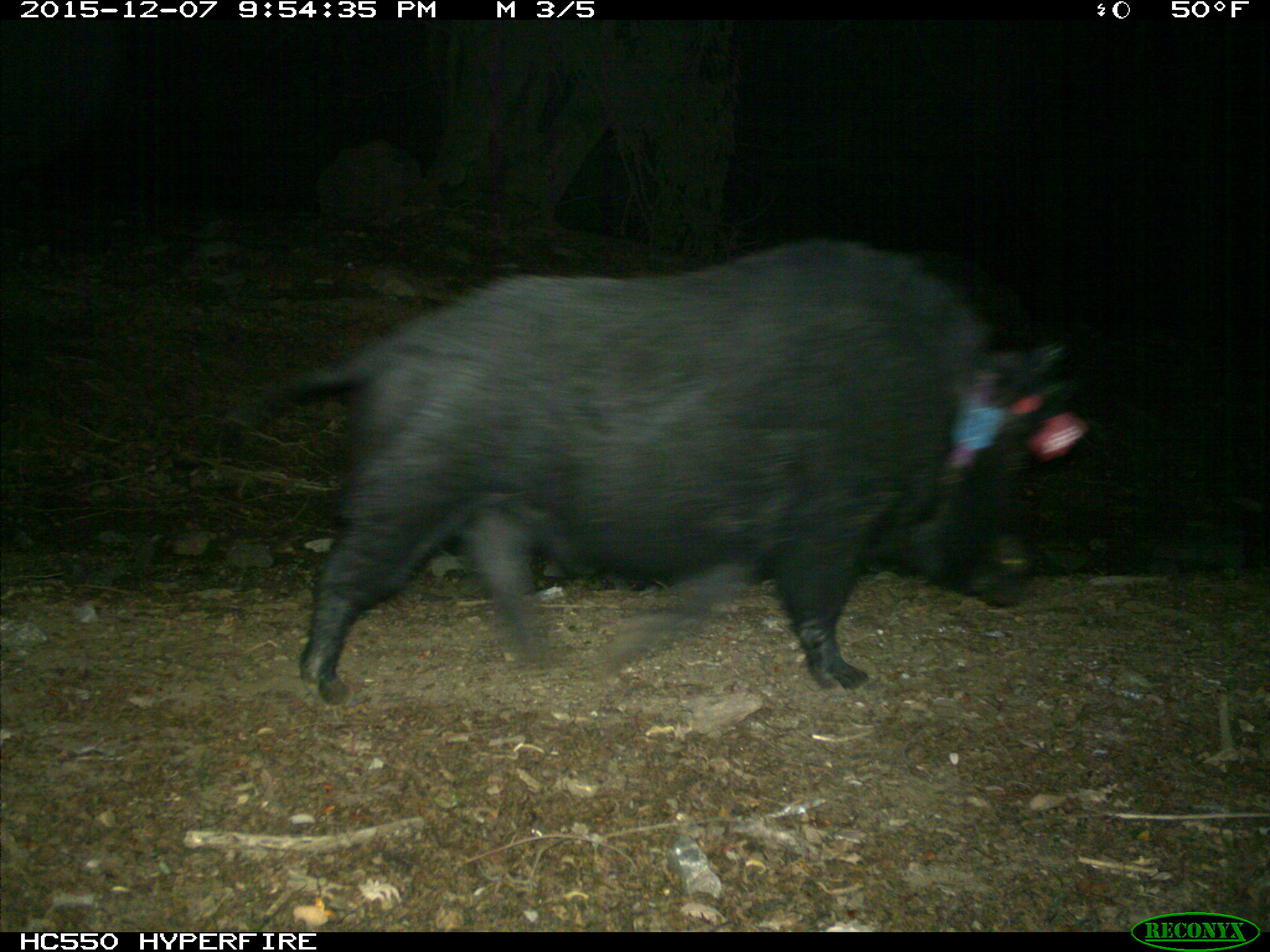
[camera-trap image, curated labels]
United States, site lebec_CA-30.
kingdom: Animalia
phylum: Chordata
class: Mammalia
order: Artiodactyla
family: Suidae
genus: Sus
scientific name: Sus scrofa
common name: wild boar